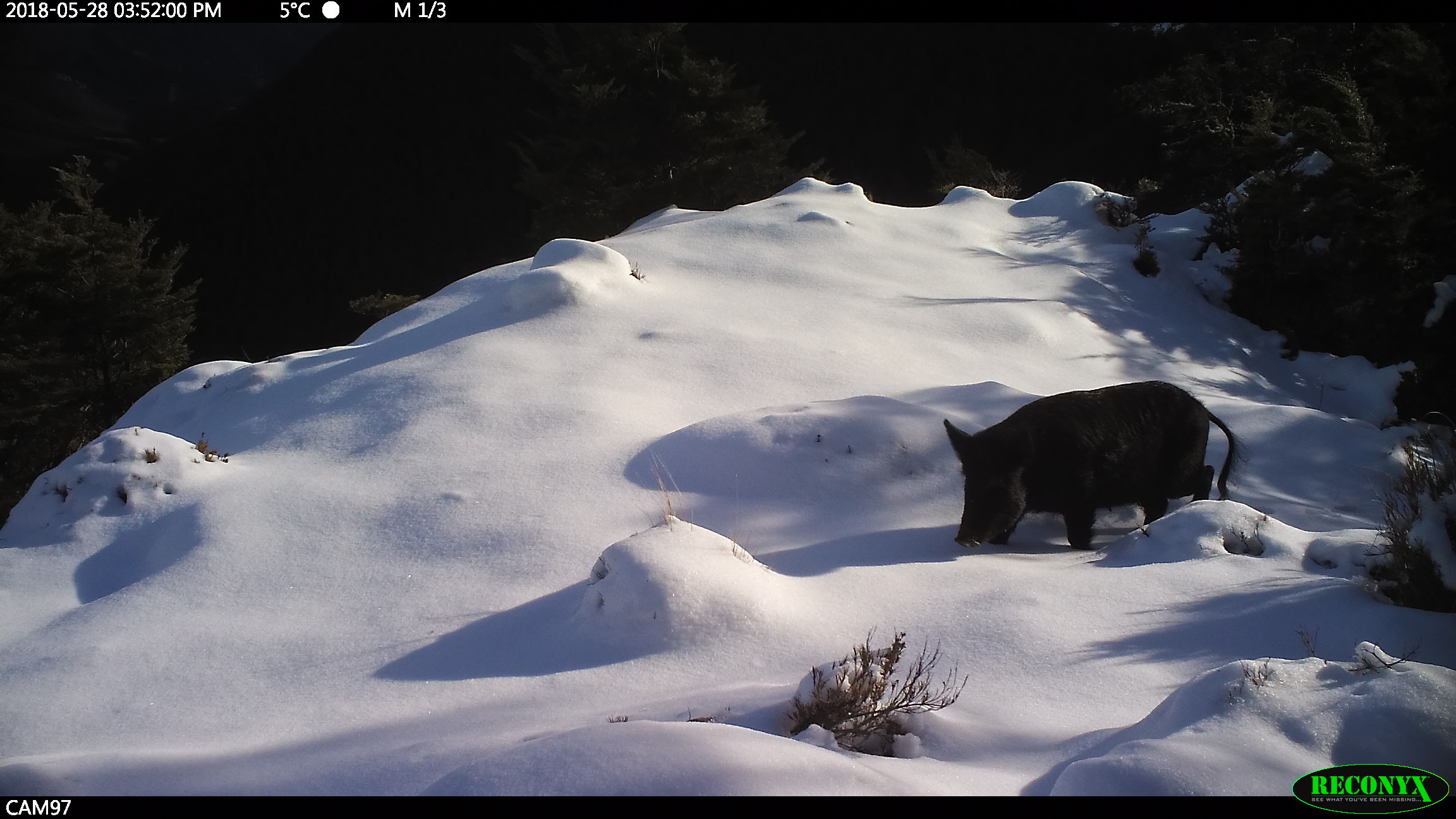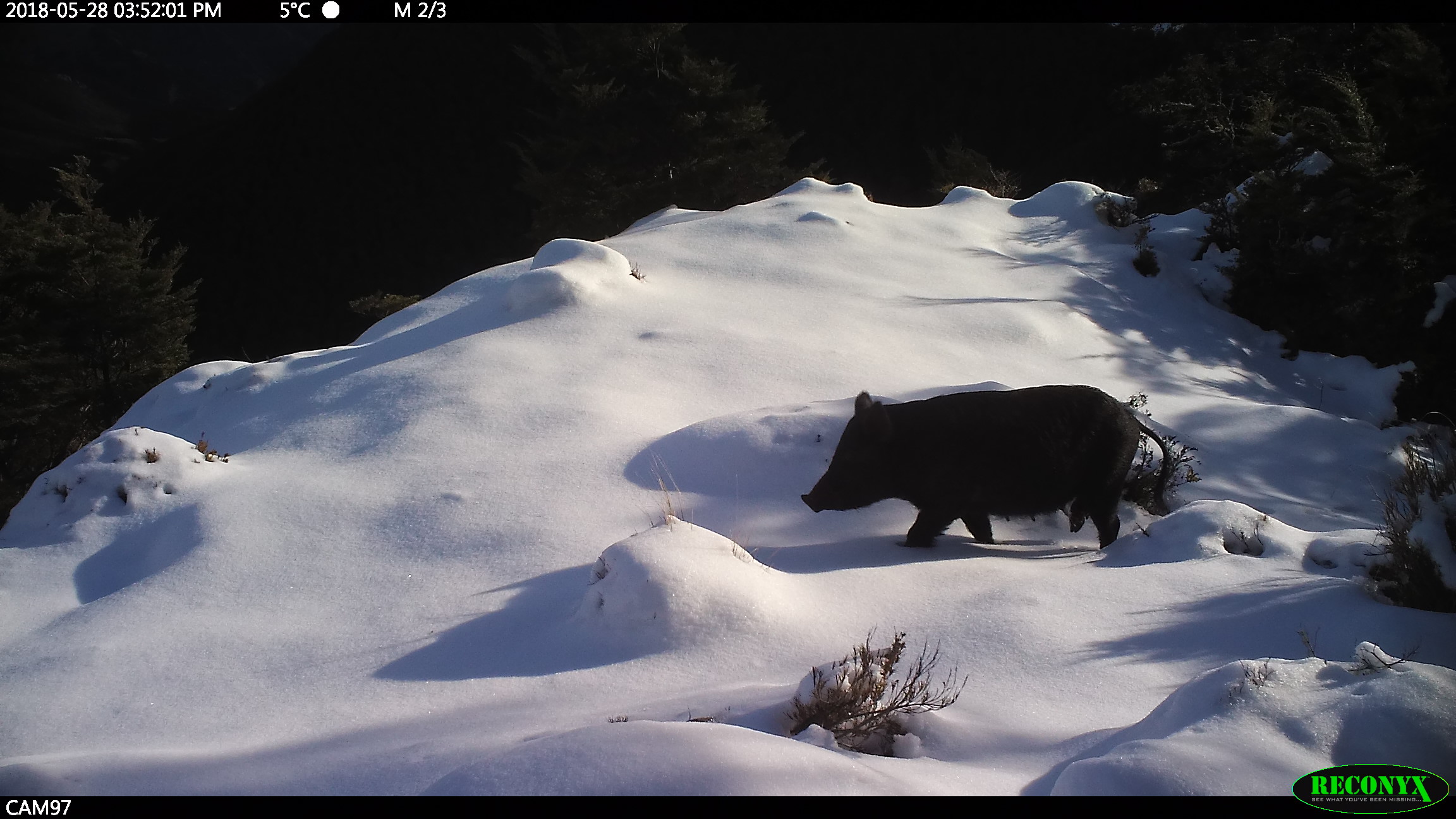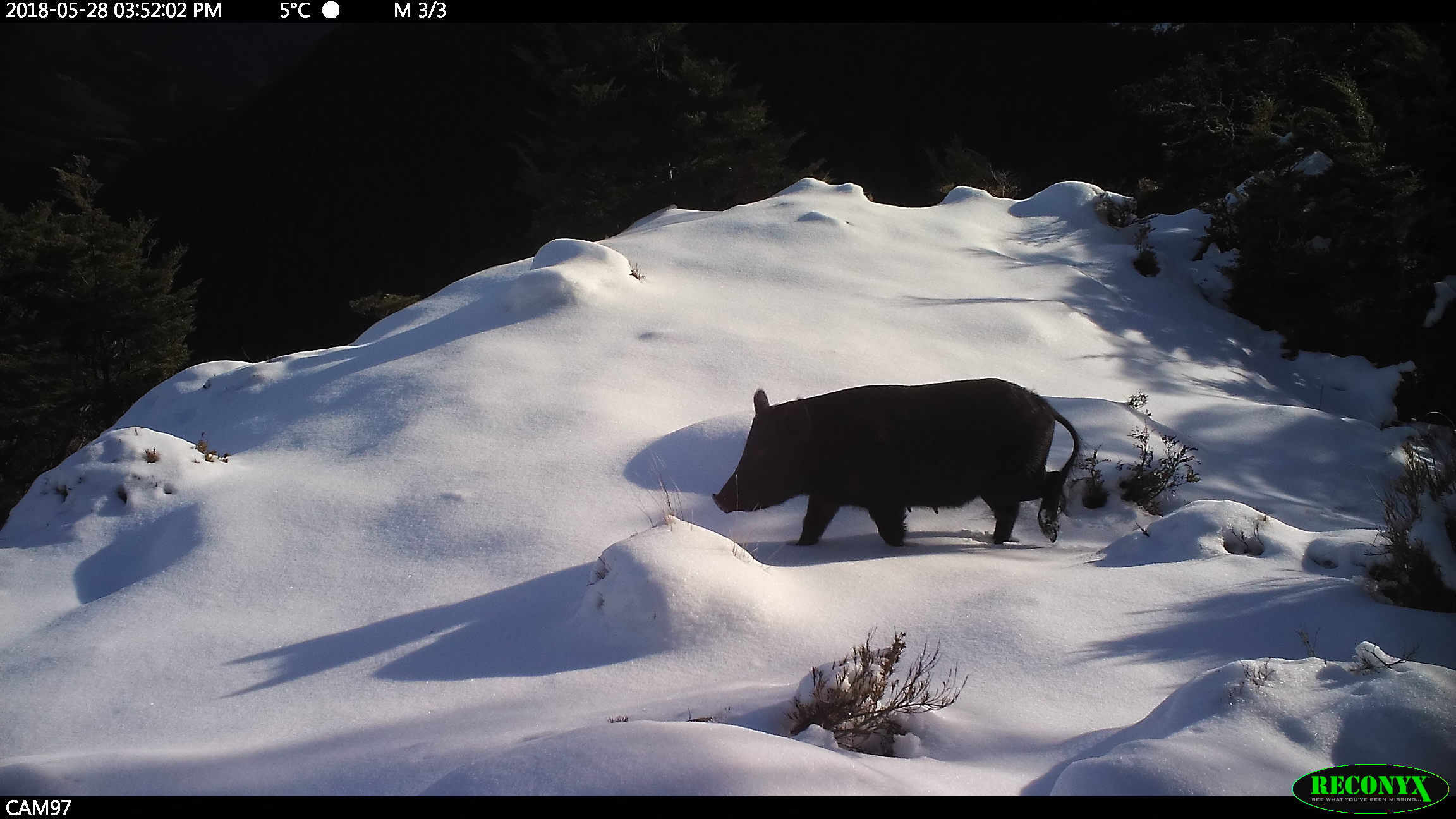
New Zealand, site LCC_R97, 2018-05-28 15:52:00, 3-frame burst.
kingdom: Animalia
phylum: Chordata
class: Mammalia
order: Artiodactyla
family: Suidae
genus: Sus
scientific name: Sus scrofa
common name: pig